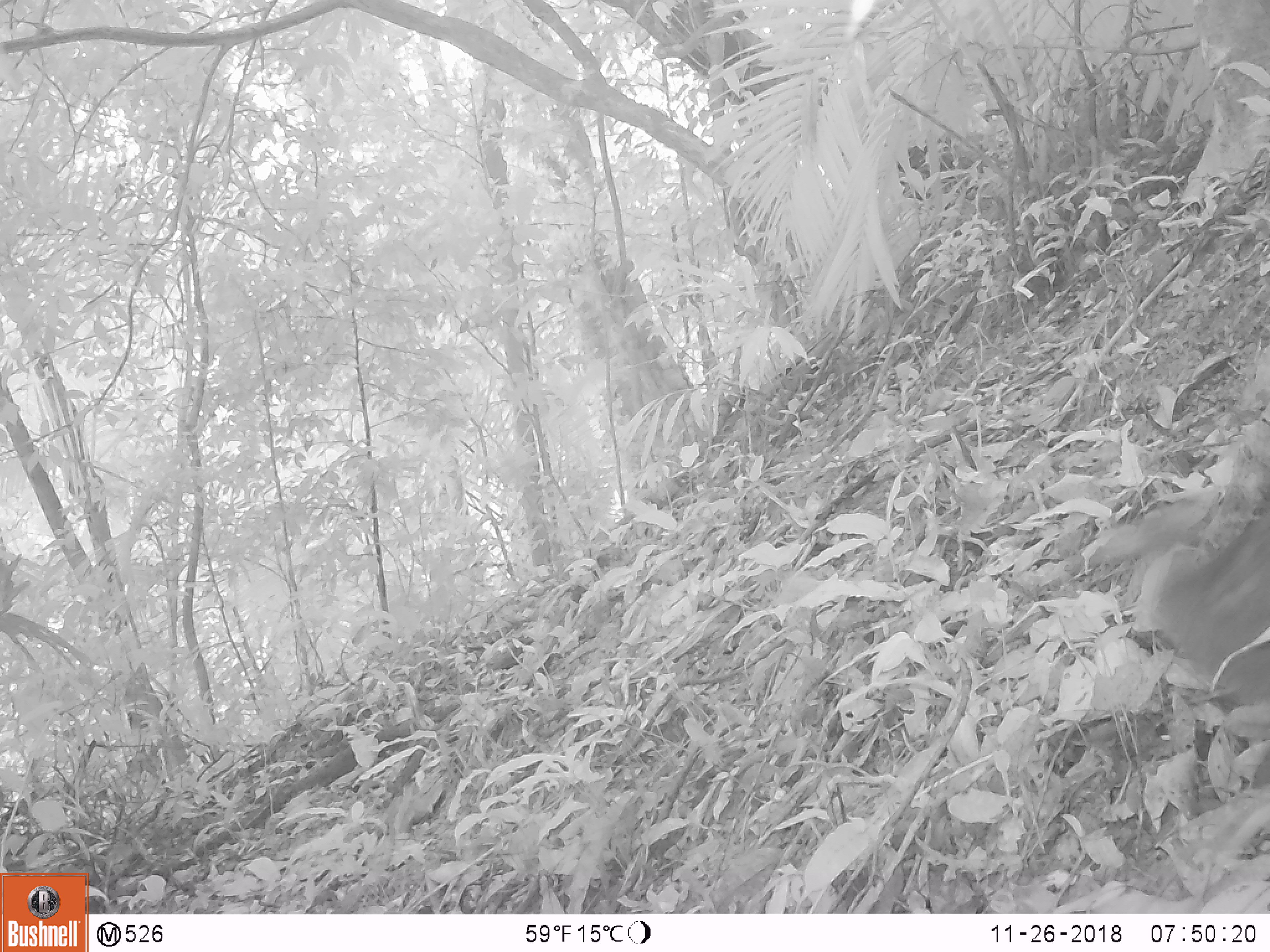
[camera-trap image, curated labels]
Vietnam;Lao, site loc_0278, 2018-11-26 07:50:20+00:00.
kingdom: Animalia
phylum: Chordata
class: Mammalia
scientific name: Mammalia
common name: mammal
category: unidentified small mammal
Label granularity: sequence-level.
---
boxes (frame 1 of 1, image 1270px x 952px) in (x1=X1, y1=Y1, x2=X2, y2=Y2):
unidentified small mammal: (x1=1155, y1=495, x2=1270, y2=705)